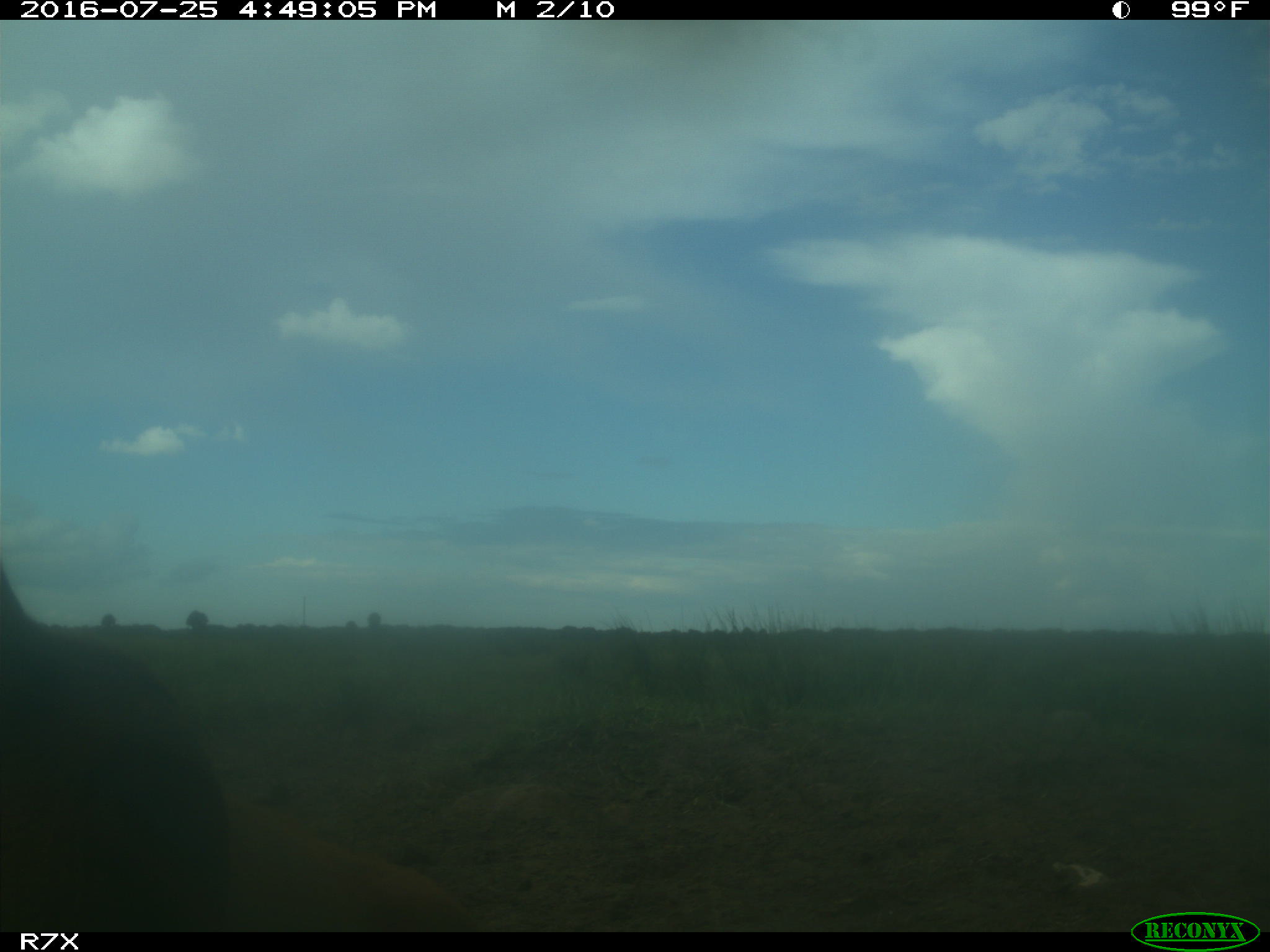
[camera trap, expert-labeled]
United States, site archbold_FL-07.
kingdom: Animalia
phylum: Chordata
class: Mammalia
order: Artiodactyla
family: Bovidae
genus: Bos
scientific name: Bos taurus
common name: domestic cow